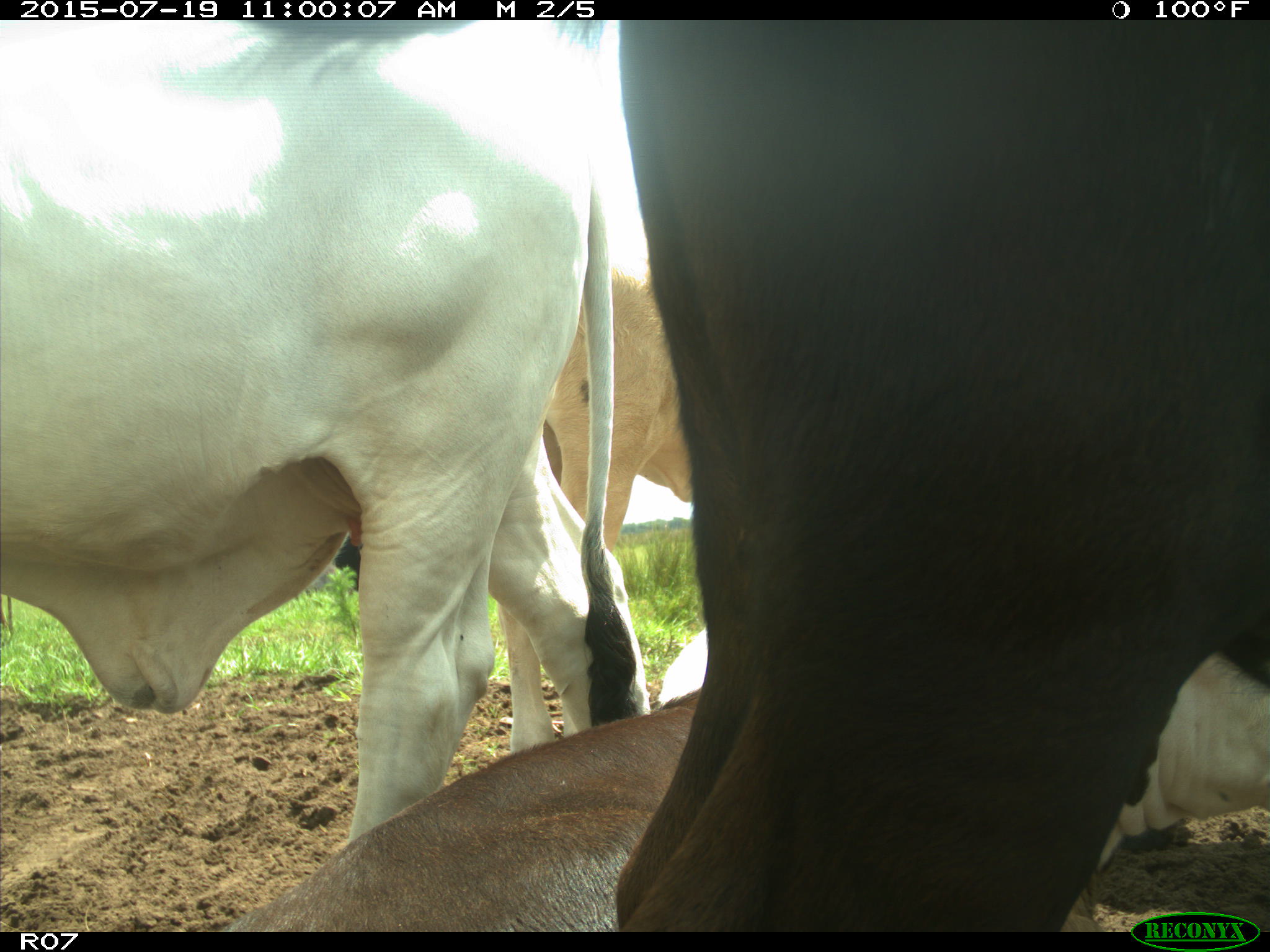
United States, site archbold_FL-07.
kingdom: Animalia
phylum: Chordata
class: Mammalia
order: Artiodactyla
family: Bovidae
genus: Bos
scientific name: Bos taurus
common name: domestic cow